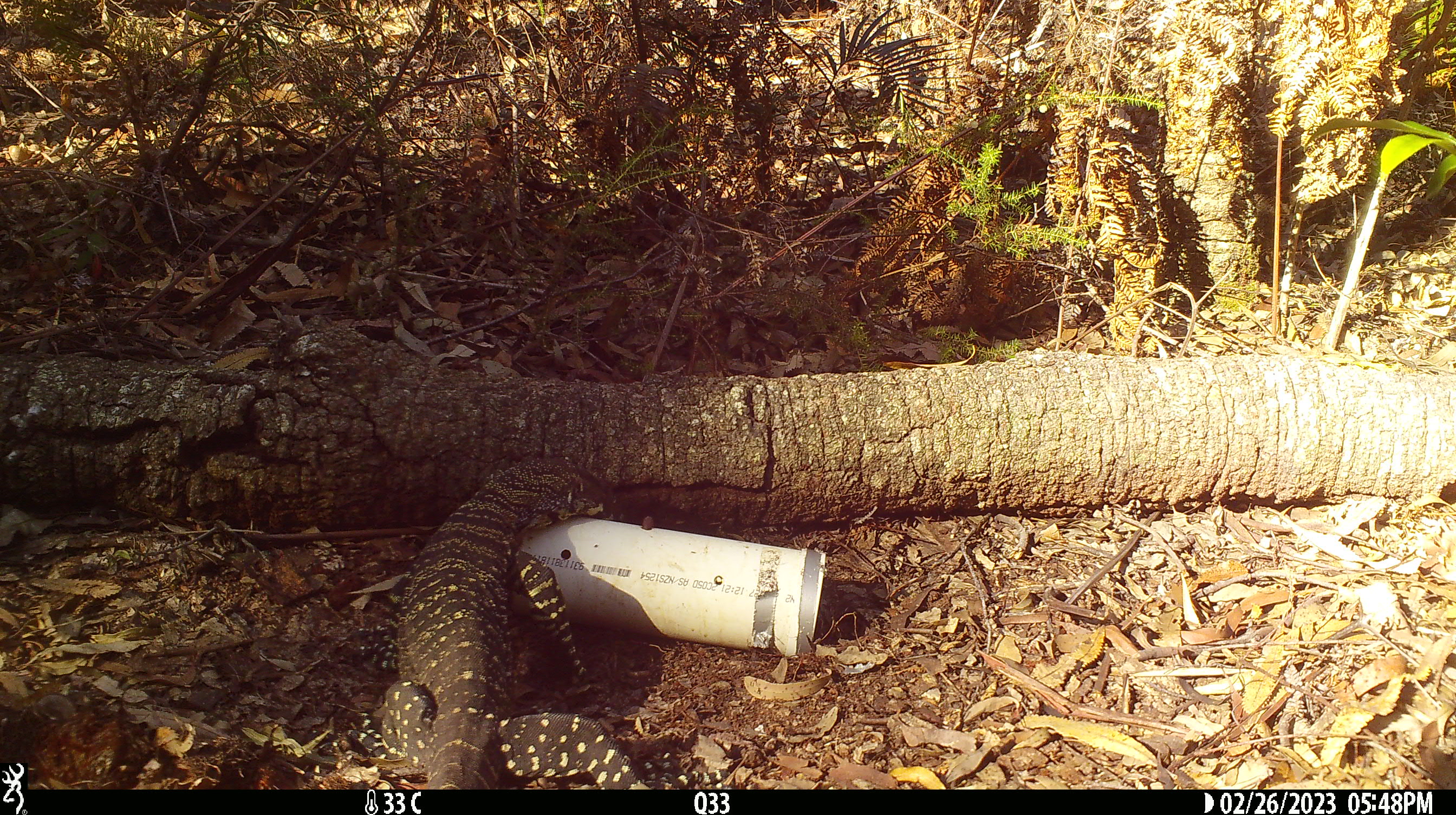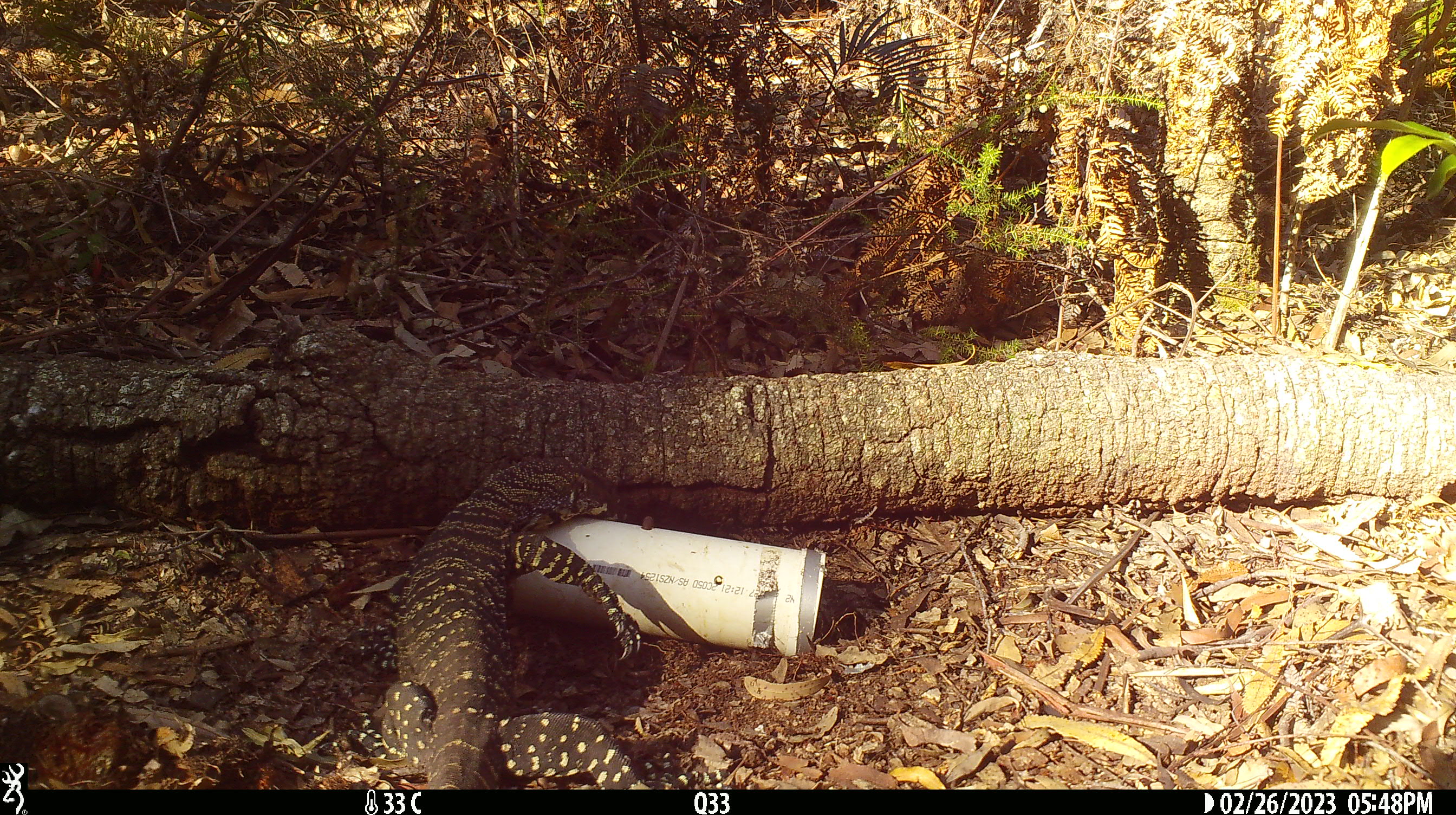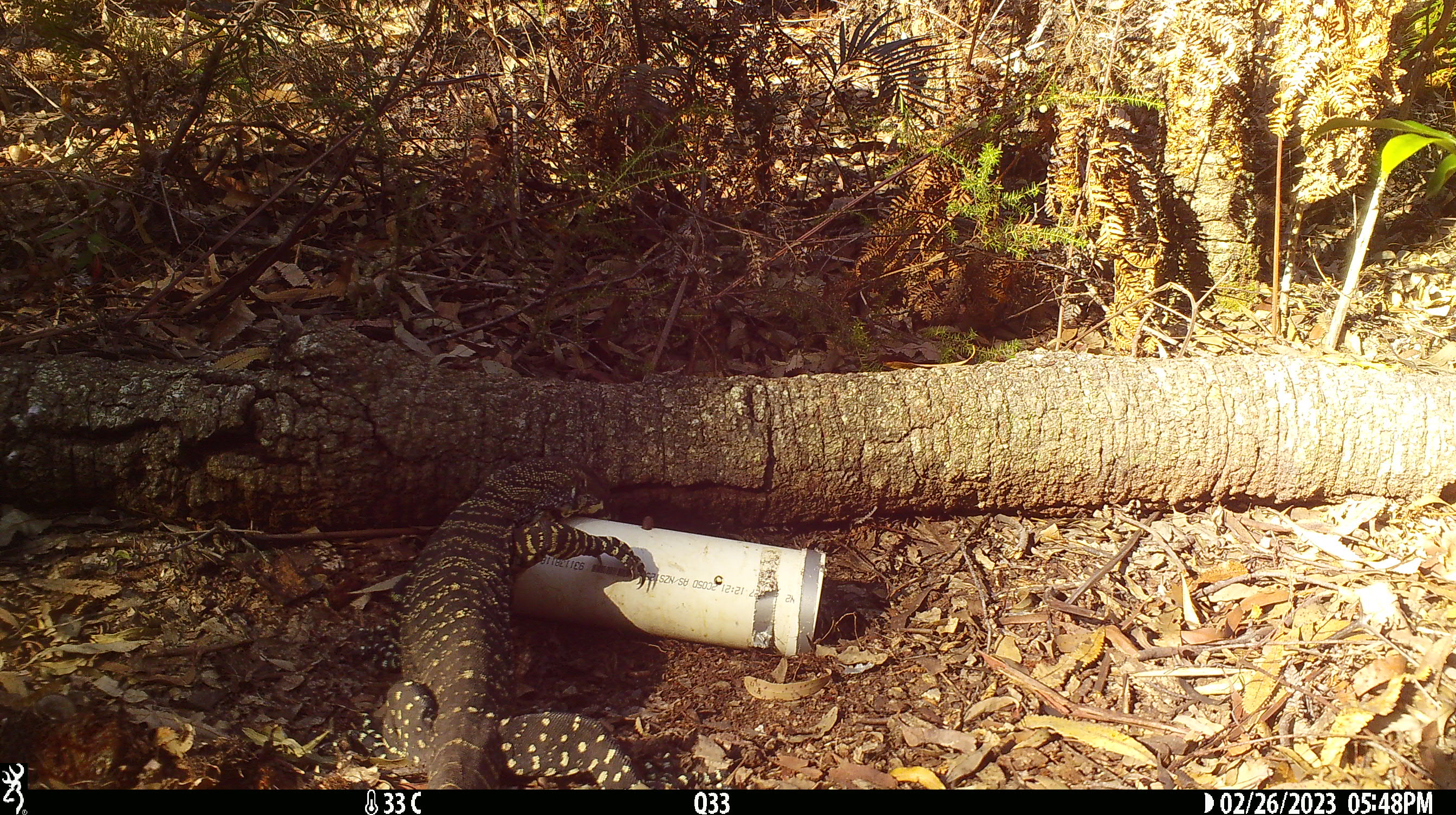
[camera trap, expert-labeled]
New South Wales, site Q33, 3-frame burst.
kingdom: Animalia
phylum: Chordata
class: Reptilia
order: Squamata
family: Varanidae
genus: Varanus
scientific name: Varanus varius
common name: lace monitor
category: goanna